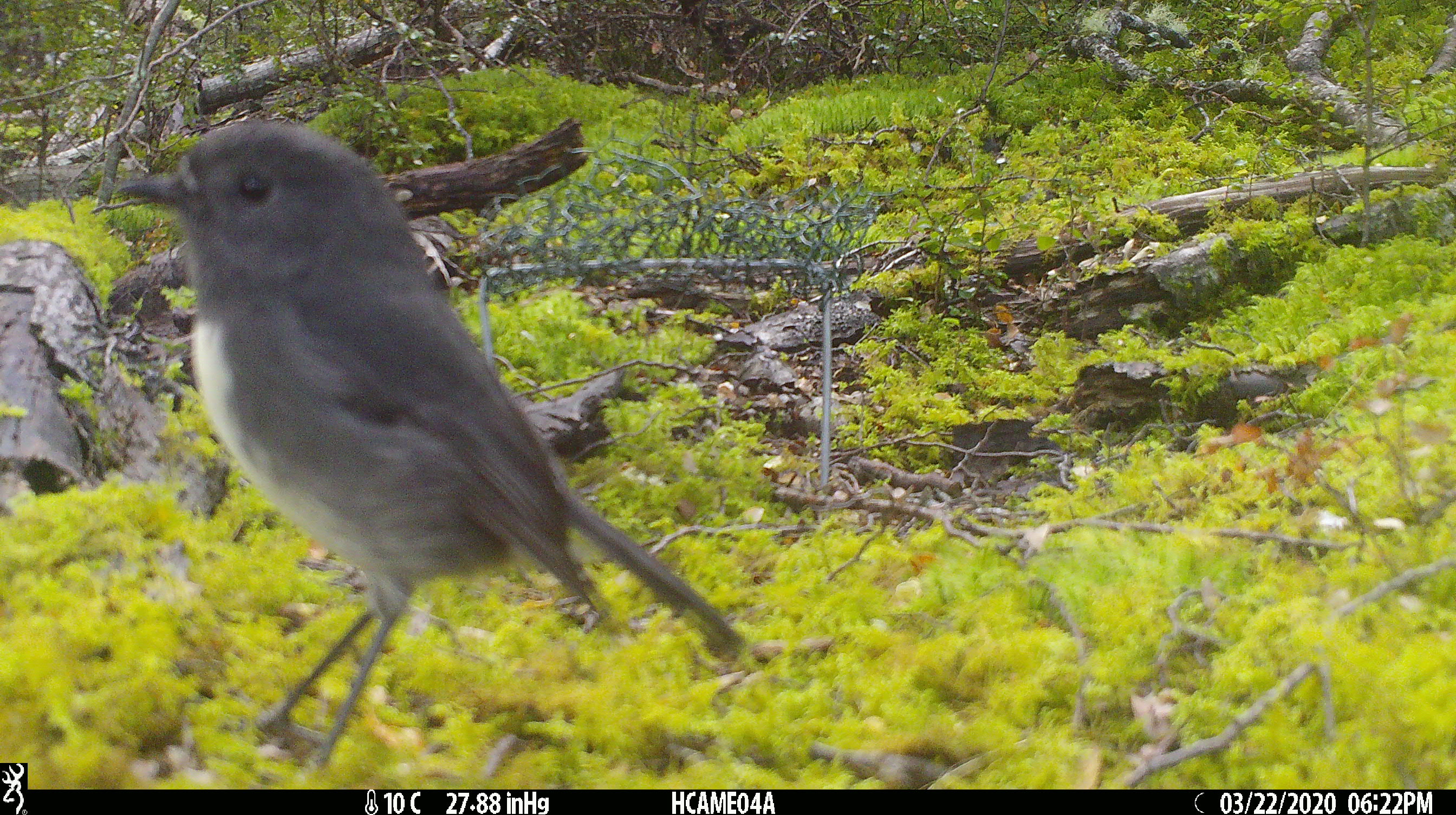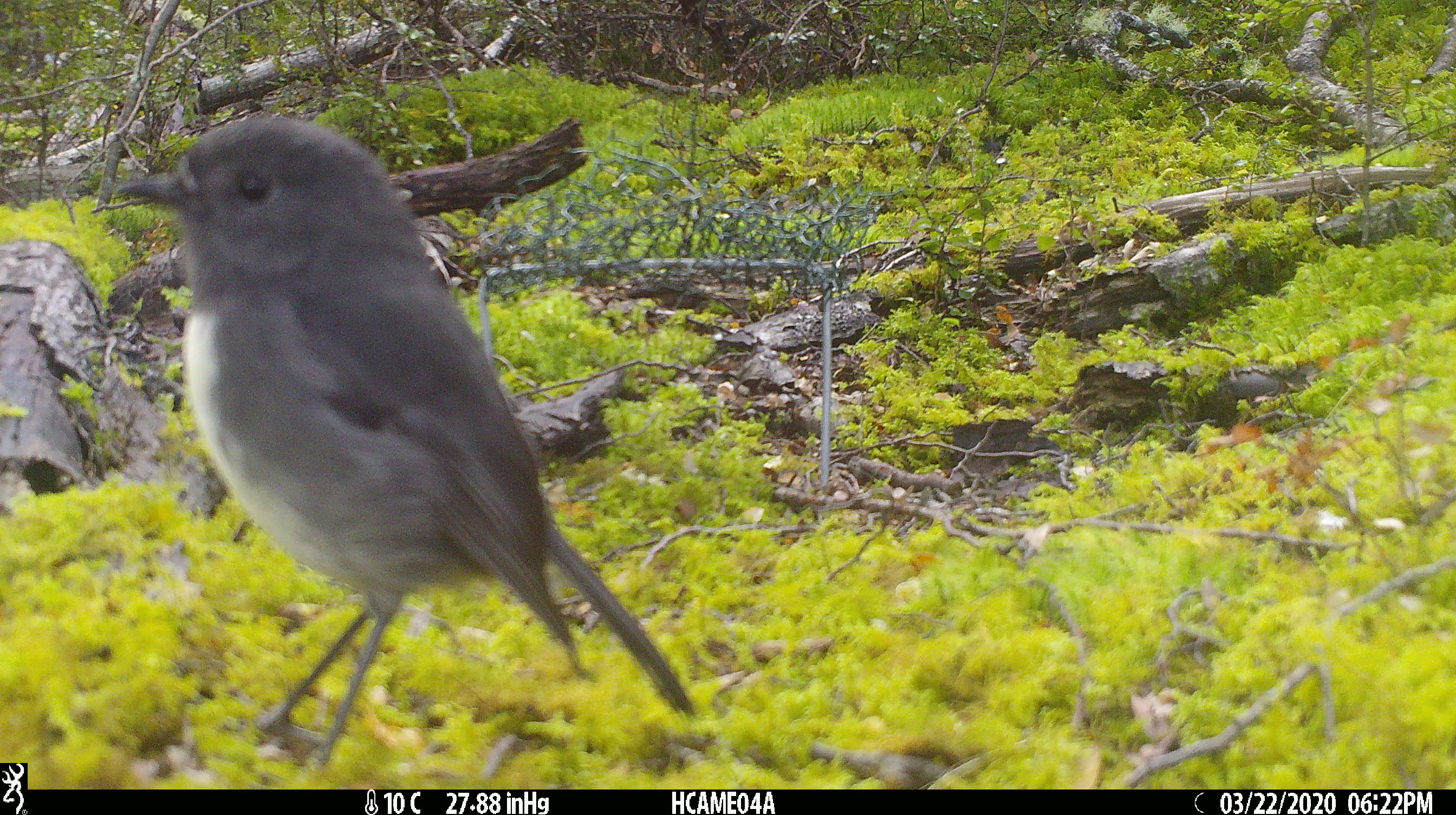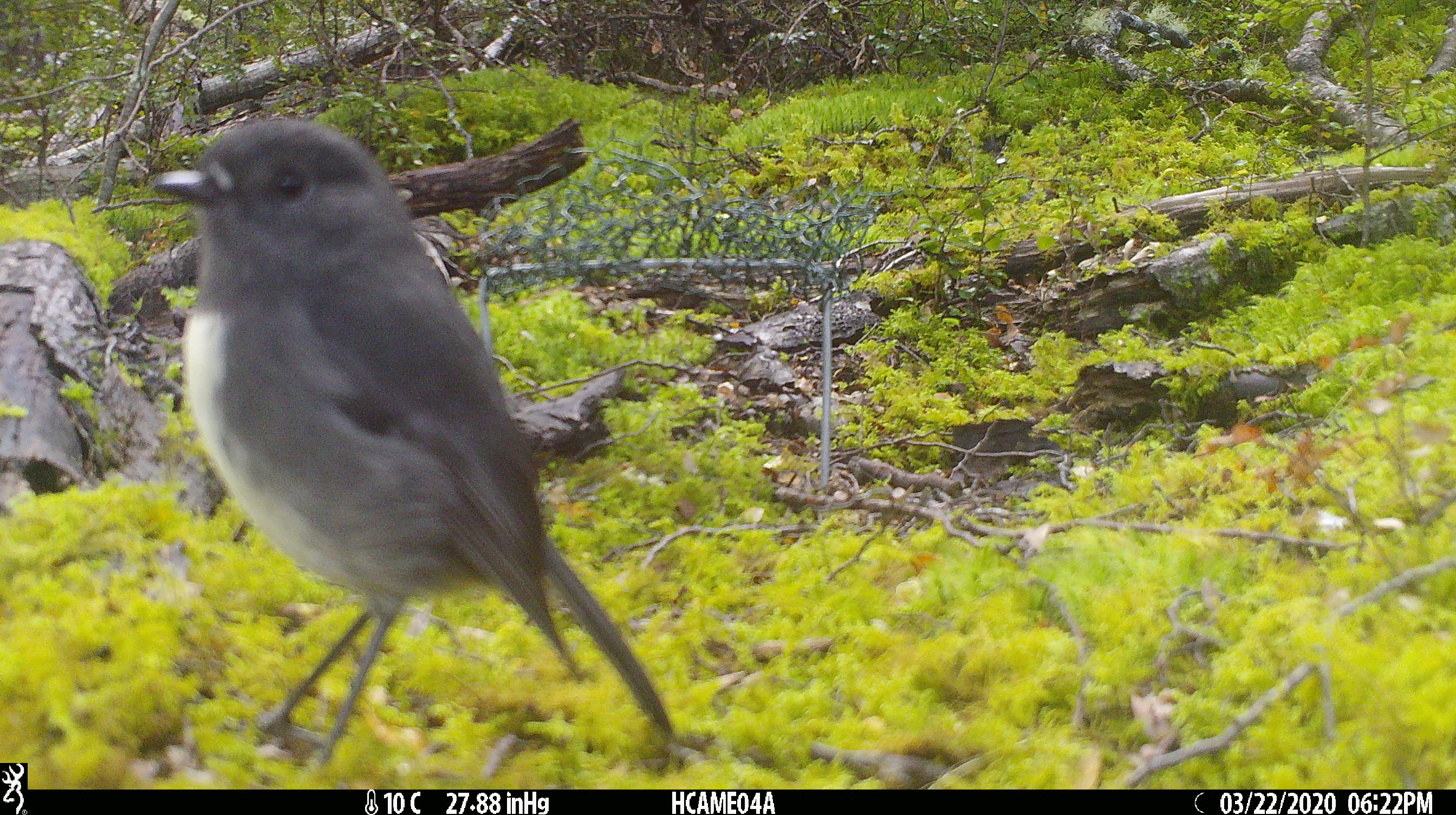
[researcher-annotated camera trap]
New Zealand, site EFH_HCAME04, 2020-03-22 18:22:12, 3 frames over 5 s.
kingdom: Animalia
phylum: Chordata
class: Aves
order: Passeriformes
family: Petroicidae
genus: Petroica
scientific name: Petroica australis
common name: new zealand robin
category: robin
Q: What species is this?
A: Robin (new zealand robin) (Petroica australis).